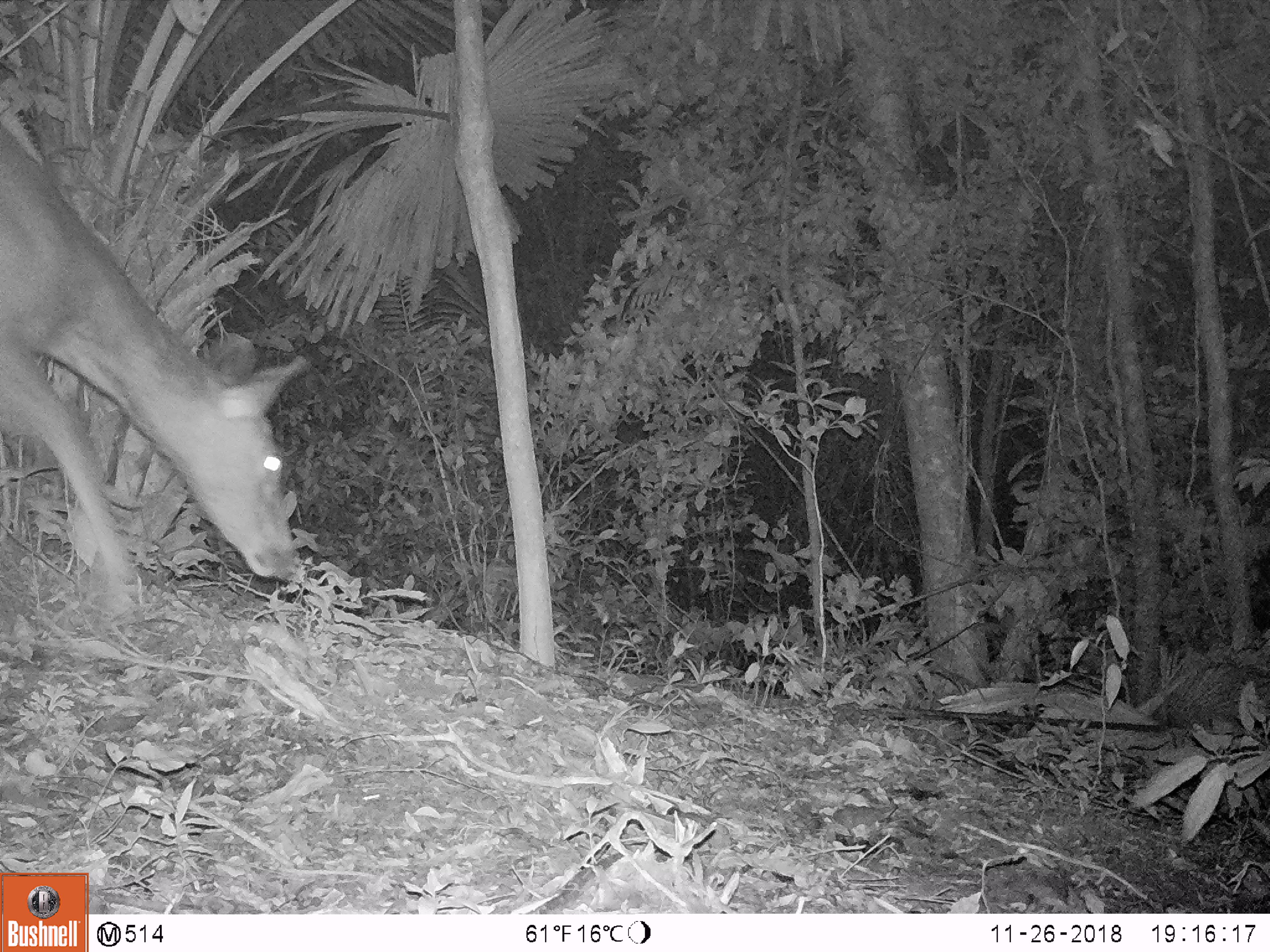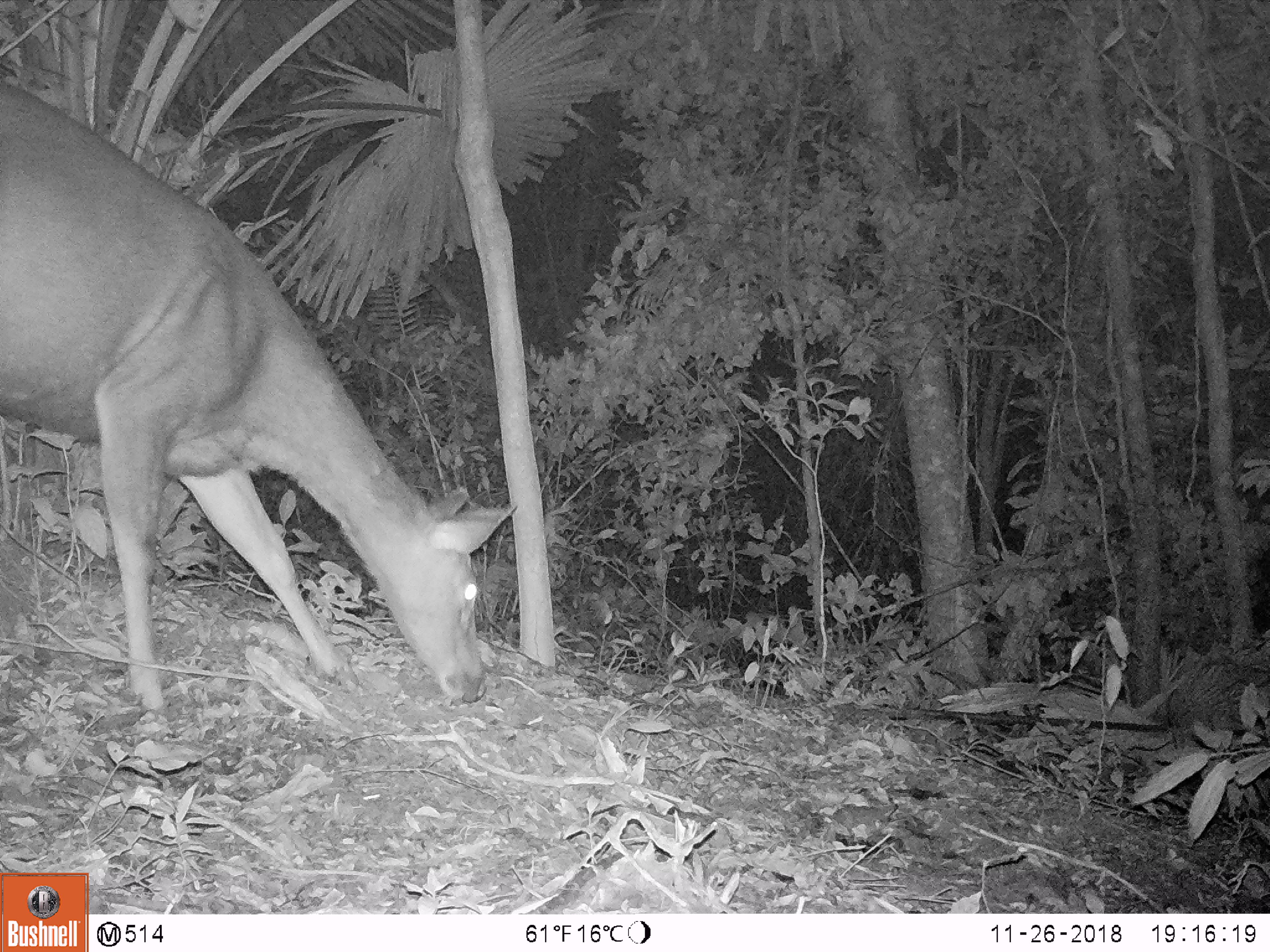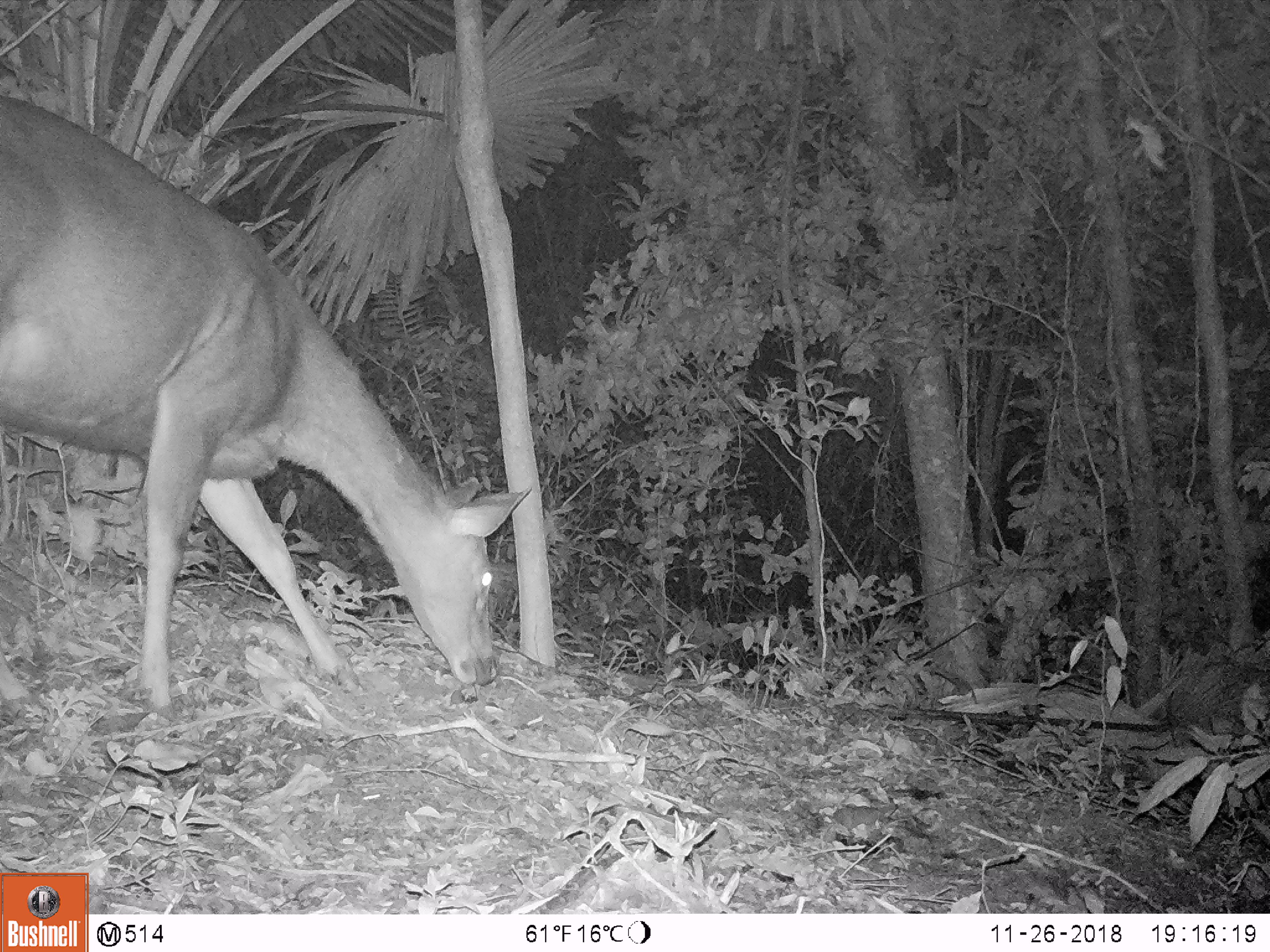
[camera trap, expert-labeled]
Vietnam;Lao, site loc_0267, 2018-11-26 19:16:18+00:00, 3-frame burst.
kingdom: Animalia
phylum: Chordata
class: Mammalia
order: Artiodactyla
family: Cervidae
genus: Rusa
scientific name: Rusa unicolor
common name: sambar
Sambar (Rusa unicolor). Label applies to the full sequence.